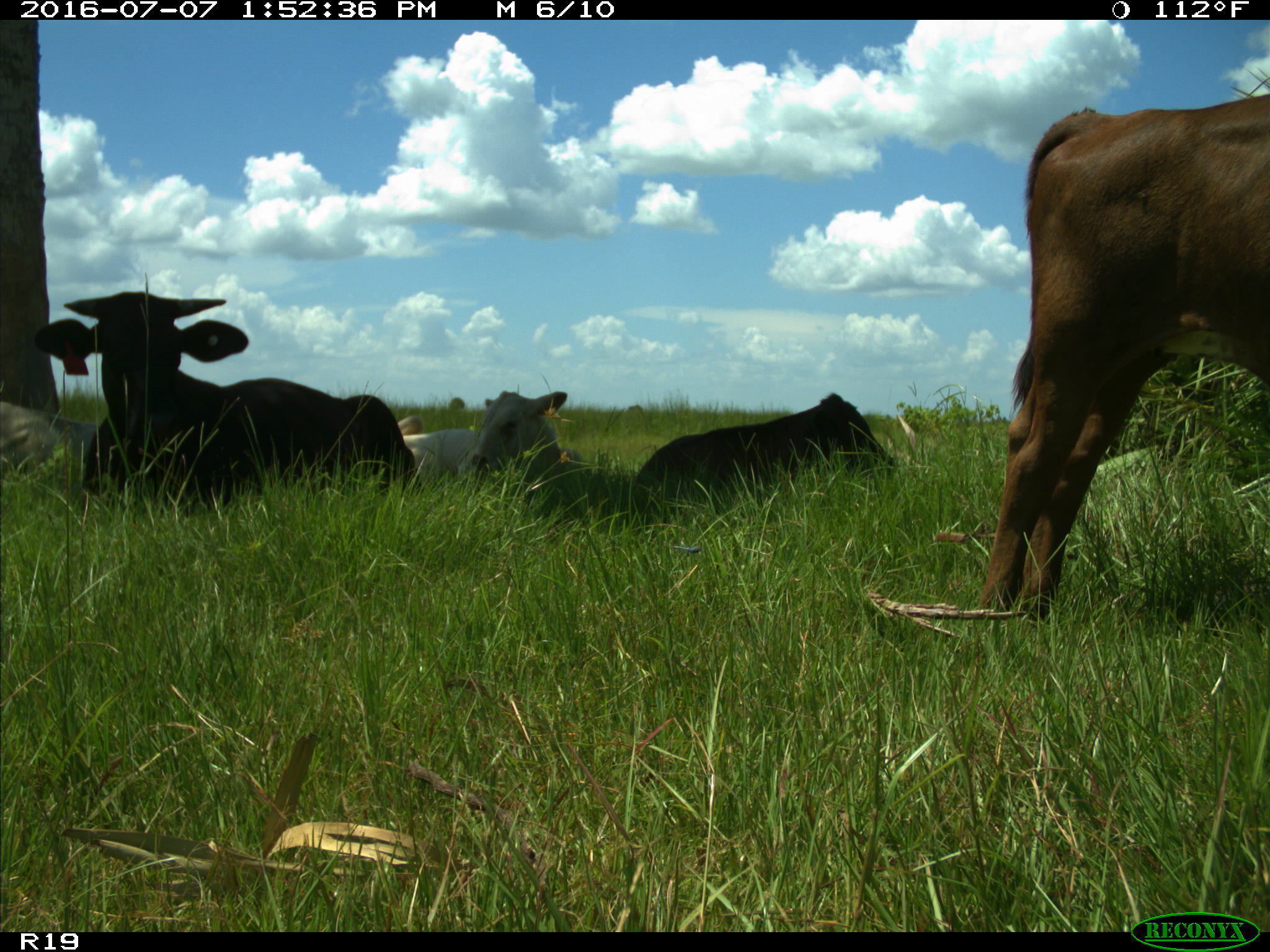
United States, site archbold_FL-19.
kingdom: Animalia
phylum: Chordata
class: Mammalia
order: Artiodactyla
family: Bovidae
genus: Bos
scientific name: Bos taurus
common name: domestic cow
Bos taurus (domestic cow).